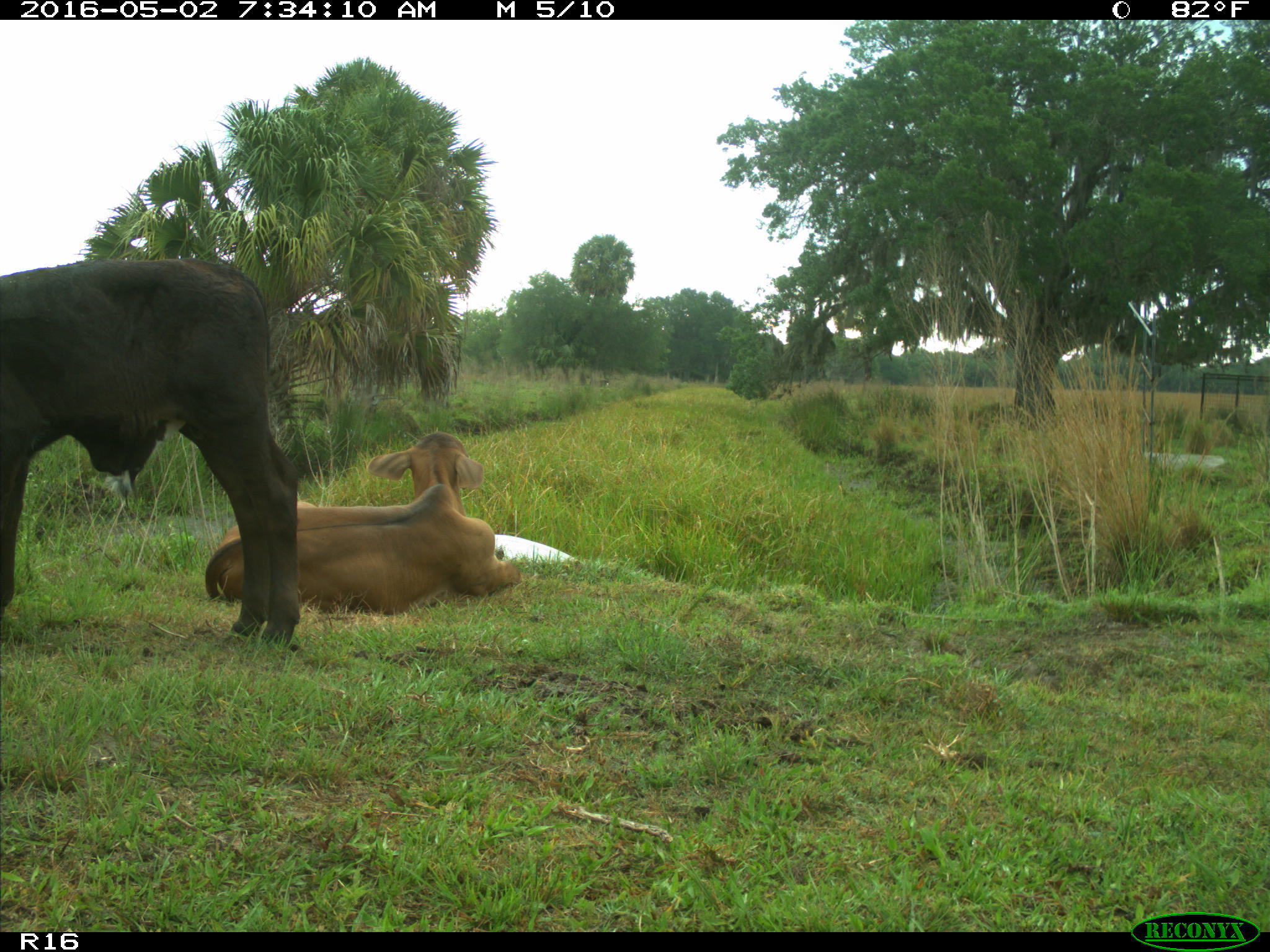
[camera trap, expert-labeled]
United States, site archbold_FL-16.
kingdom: Animalia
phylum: Chordata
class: Mammalia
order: Artiodactyla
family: Bovidae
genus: Bos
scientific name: Bos taurus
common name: domestic cow